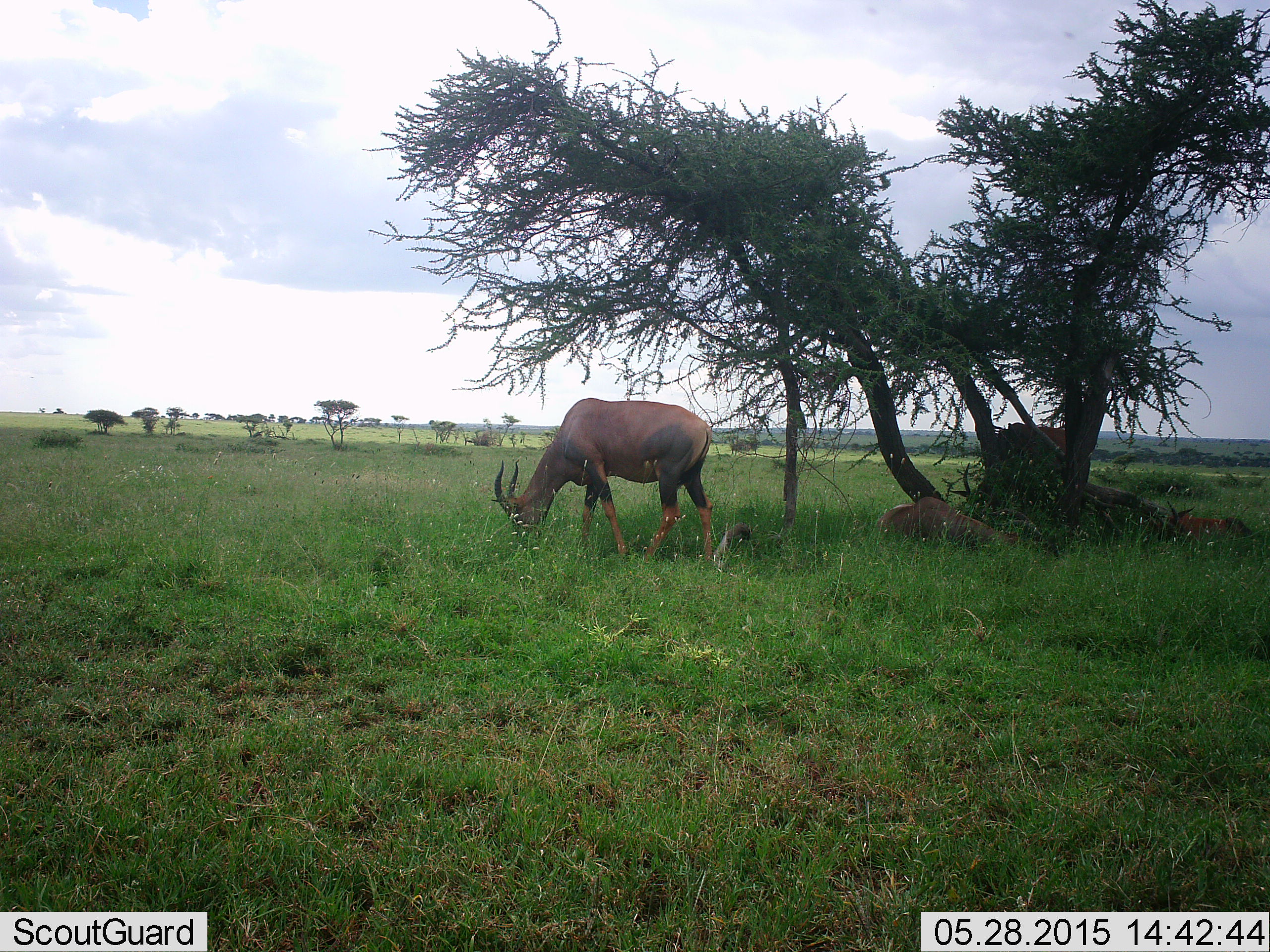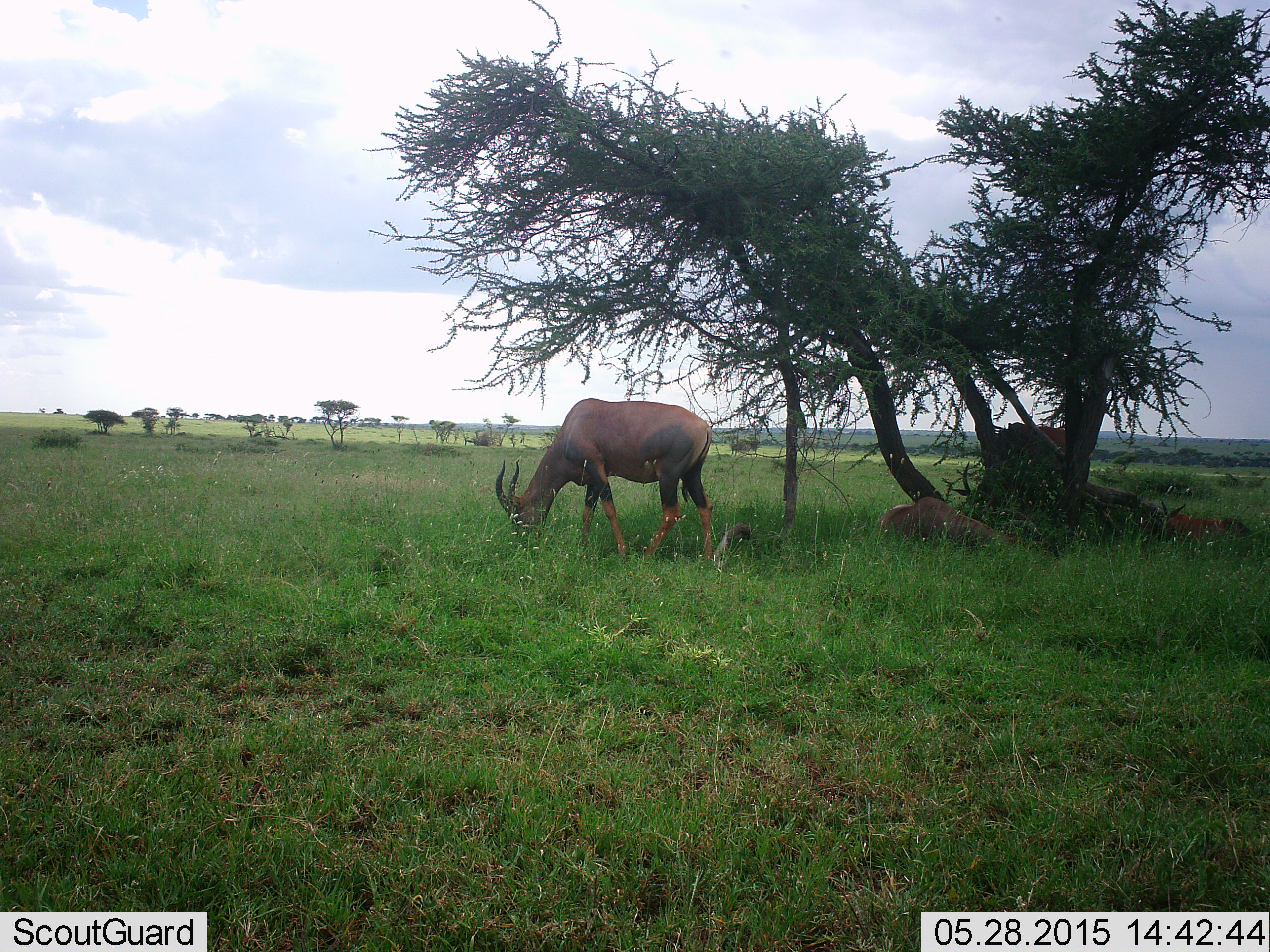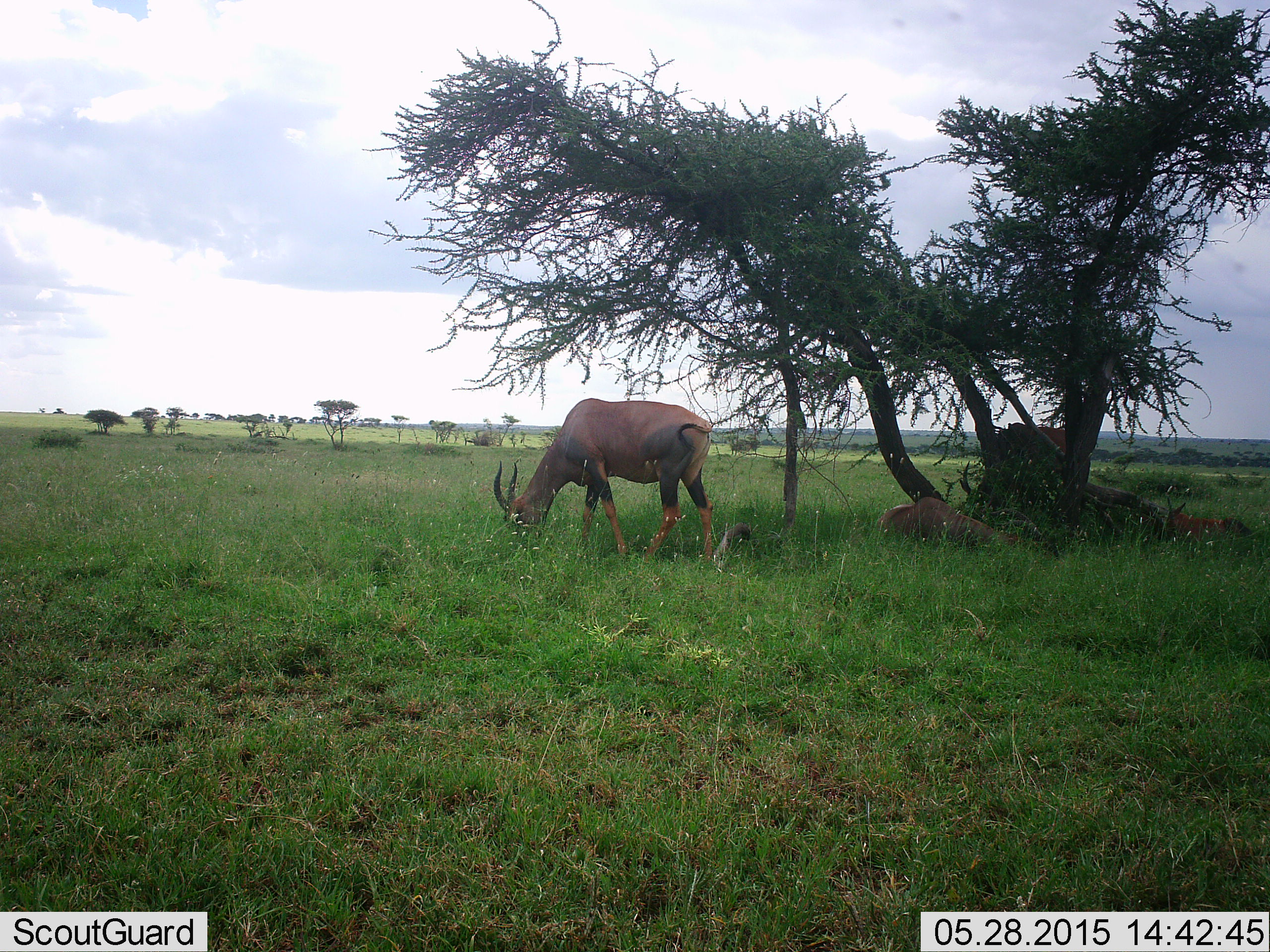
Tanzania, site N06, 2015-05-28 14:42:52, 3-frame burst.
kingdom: Animalia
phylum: Chordata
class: Mammalia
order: Artiodactyla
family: Bovidae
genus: Damaliscus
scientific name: Damaliscus lunatus jimela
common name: topi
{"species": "topi (Damaliscus lunatus jimela)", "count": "3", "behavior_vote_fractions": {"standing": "33%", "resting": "100%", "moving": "0%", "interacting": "0%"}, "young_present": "0%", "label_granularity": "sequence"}